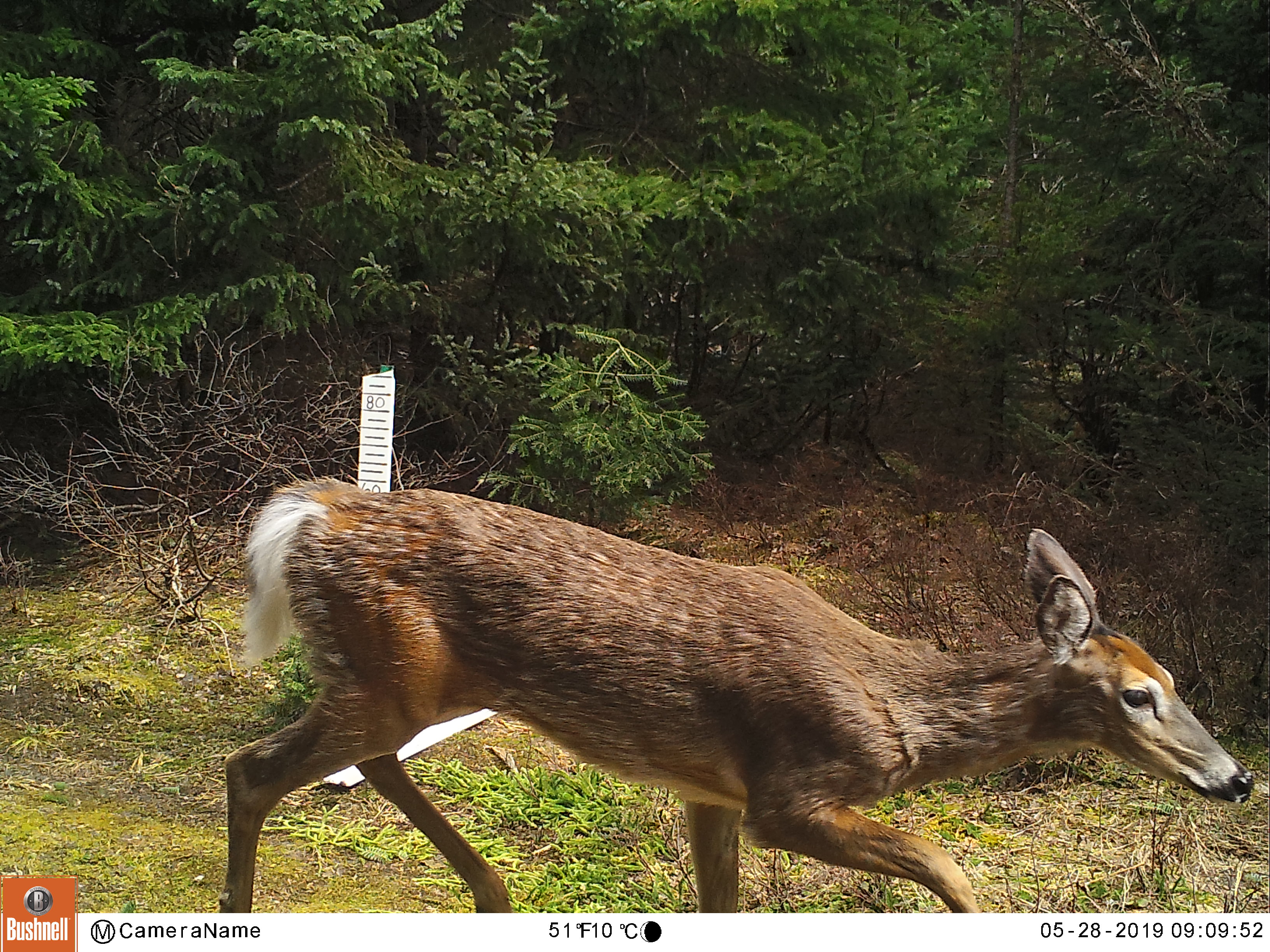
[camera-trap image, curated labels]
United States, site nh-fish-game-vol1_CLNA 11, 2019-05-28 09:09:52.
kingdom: Animalia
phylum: Chordata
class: Mammalia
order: Artiodactyla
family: Cervidae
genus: Odocoileus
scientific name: Odocoileus virginianus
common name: white-tailed deer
White-tailed deer (Odocoileus virginianus).